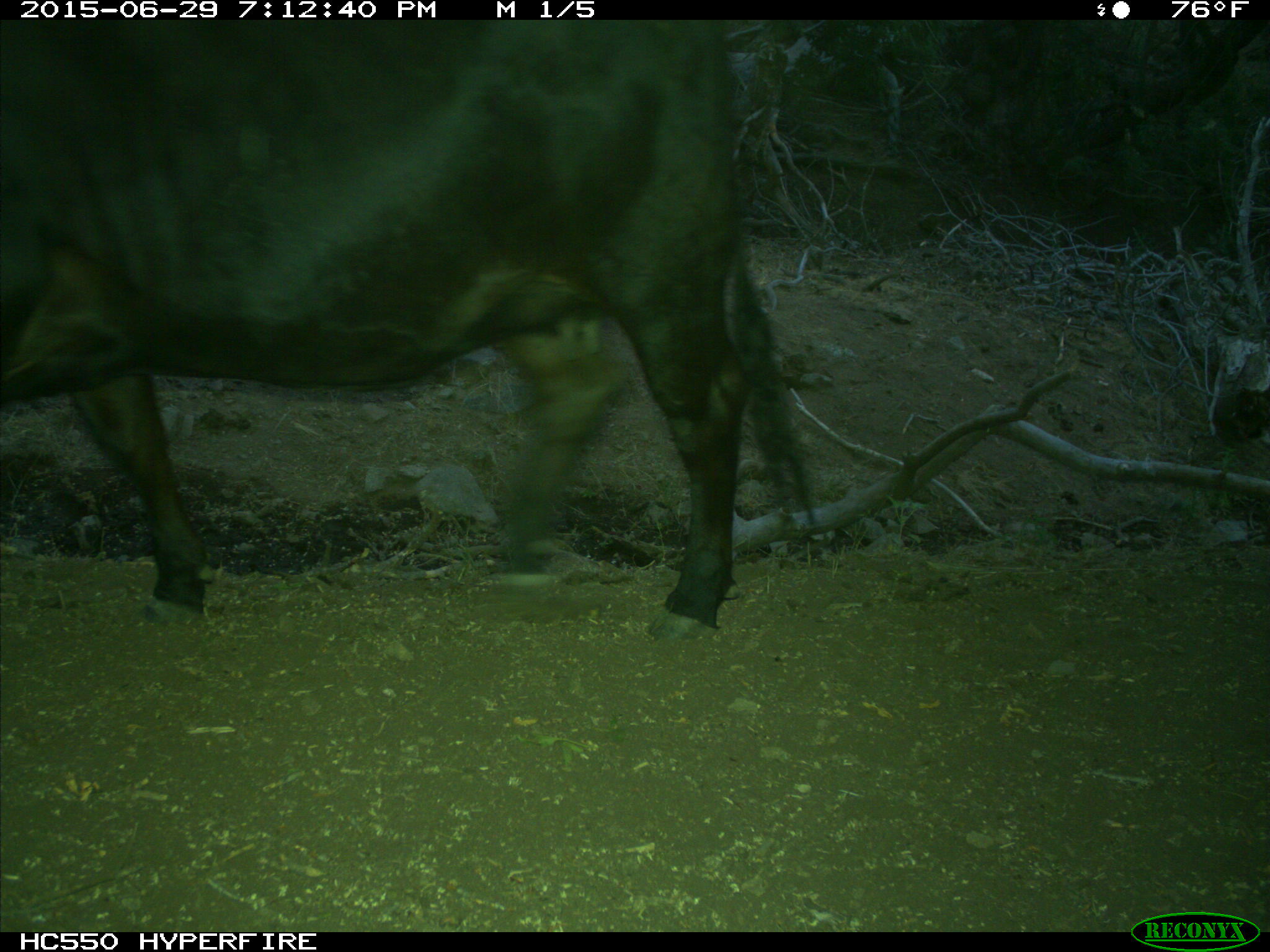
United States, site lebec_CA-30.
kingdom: Animalia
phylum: Chordata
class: Mammalia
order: Artiodactyla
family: Bovidae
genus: Bos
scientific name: Bos taurus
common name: domestic cow